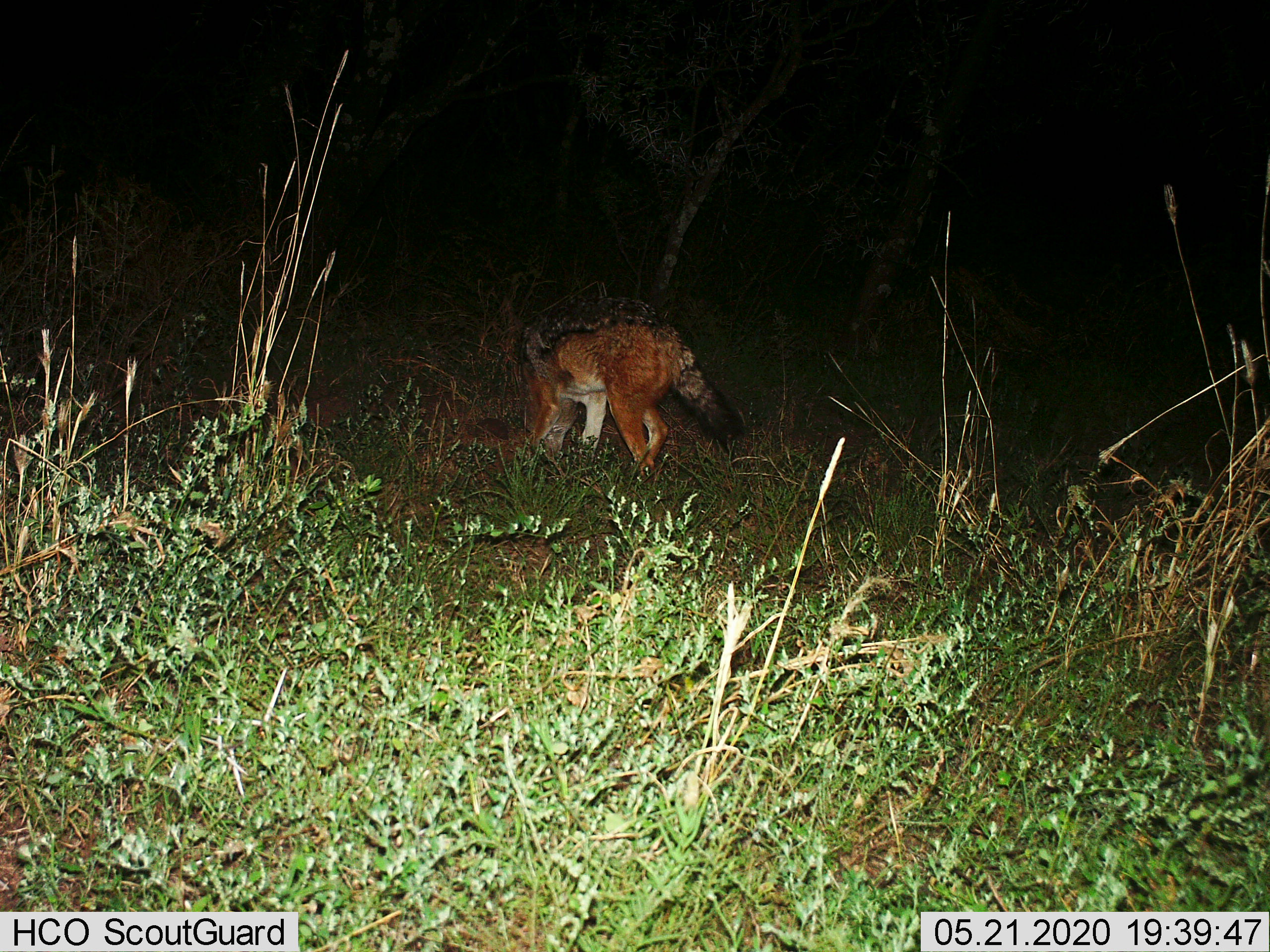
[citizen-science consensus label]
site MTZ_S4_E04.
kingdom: Animalia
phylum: Chordata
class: Mammalia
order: Carnivora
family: Canidae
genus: Lupulella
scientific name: Lupulella mesomelas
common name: black-backed jackal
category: jackalblackbacked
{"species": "jackalblackbacked (black-backed jackal) (Lupulella mesomelas)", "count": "1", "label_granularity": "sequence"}